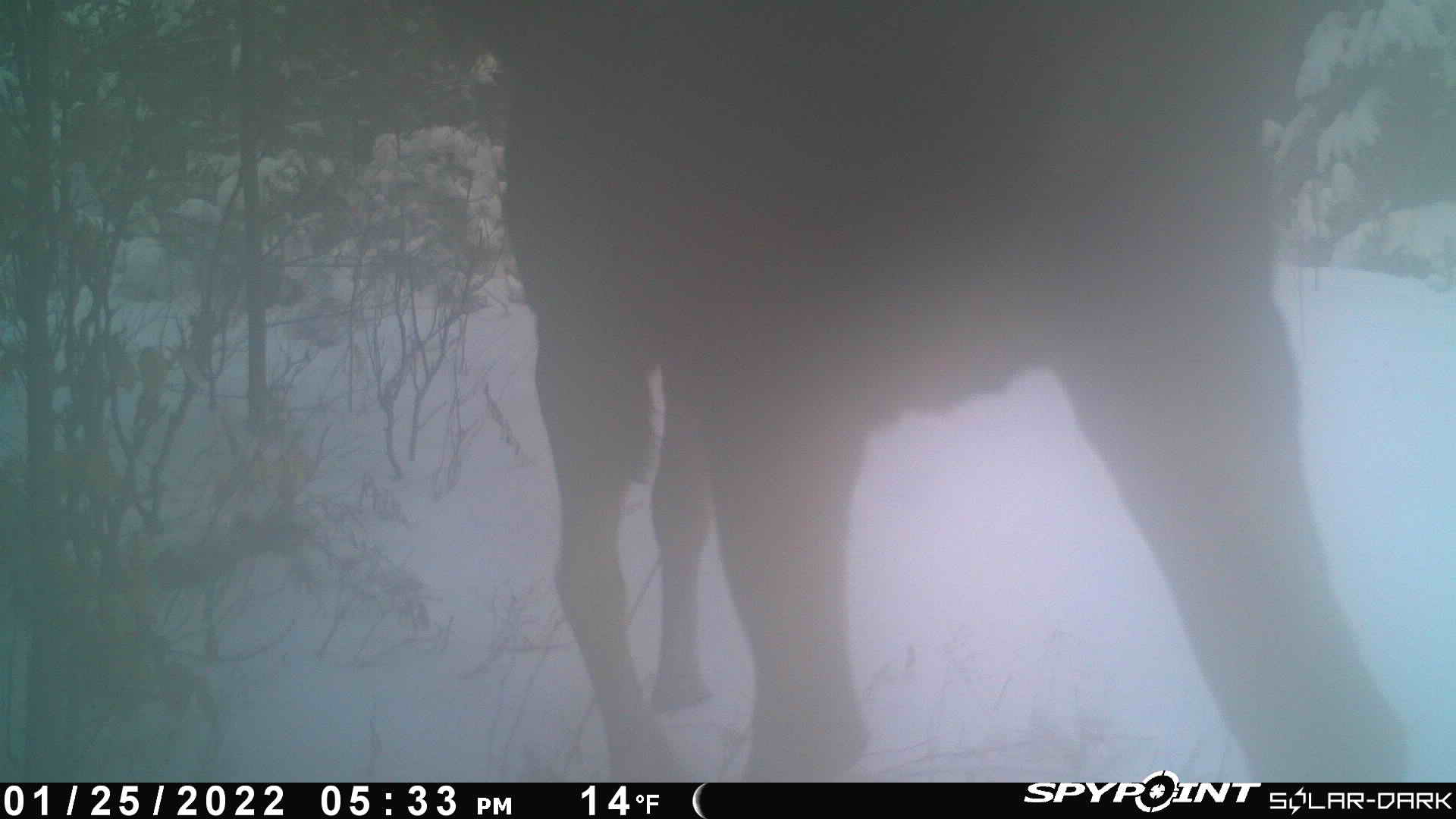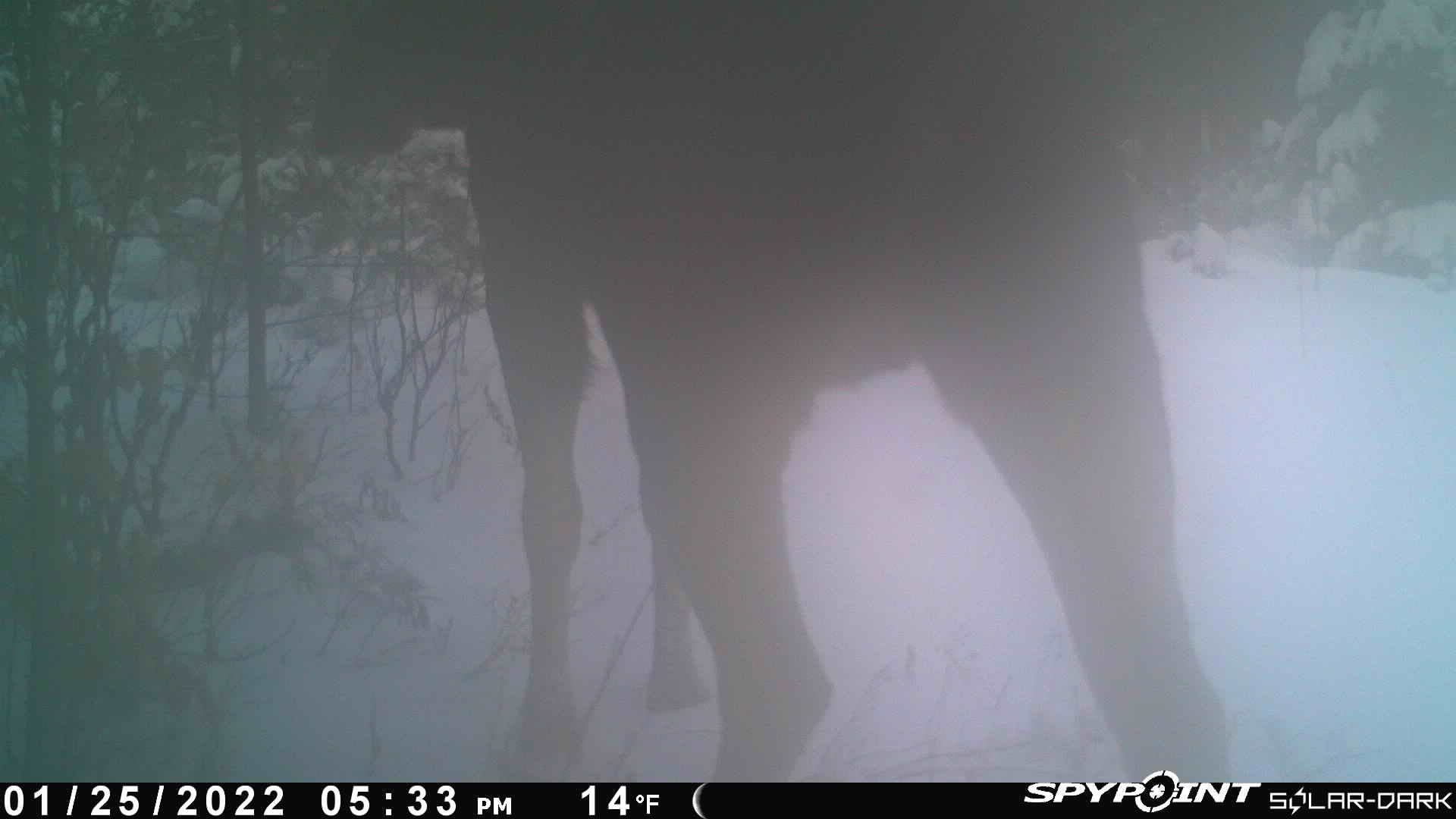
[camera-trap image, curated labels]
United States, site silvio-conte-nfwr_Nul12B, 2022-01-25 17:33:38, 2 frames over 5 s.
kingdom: Animalia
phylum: Chordata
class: Mammalia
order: Artiodactyla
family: Cervidae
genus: Alces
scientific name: Alces alces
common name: moose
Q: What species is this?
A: Moose (Alces alces).